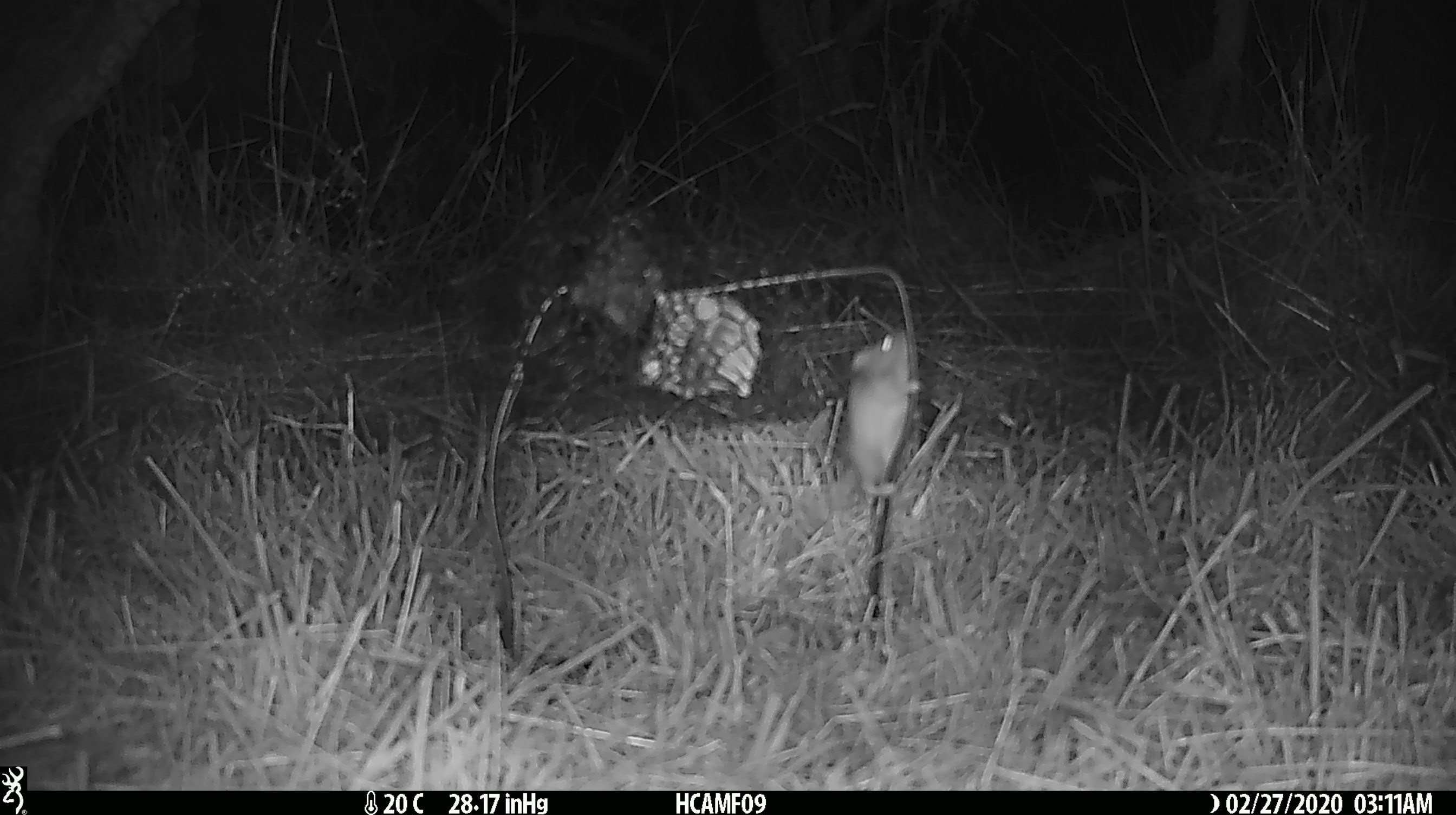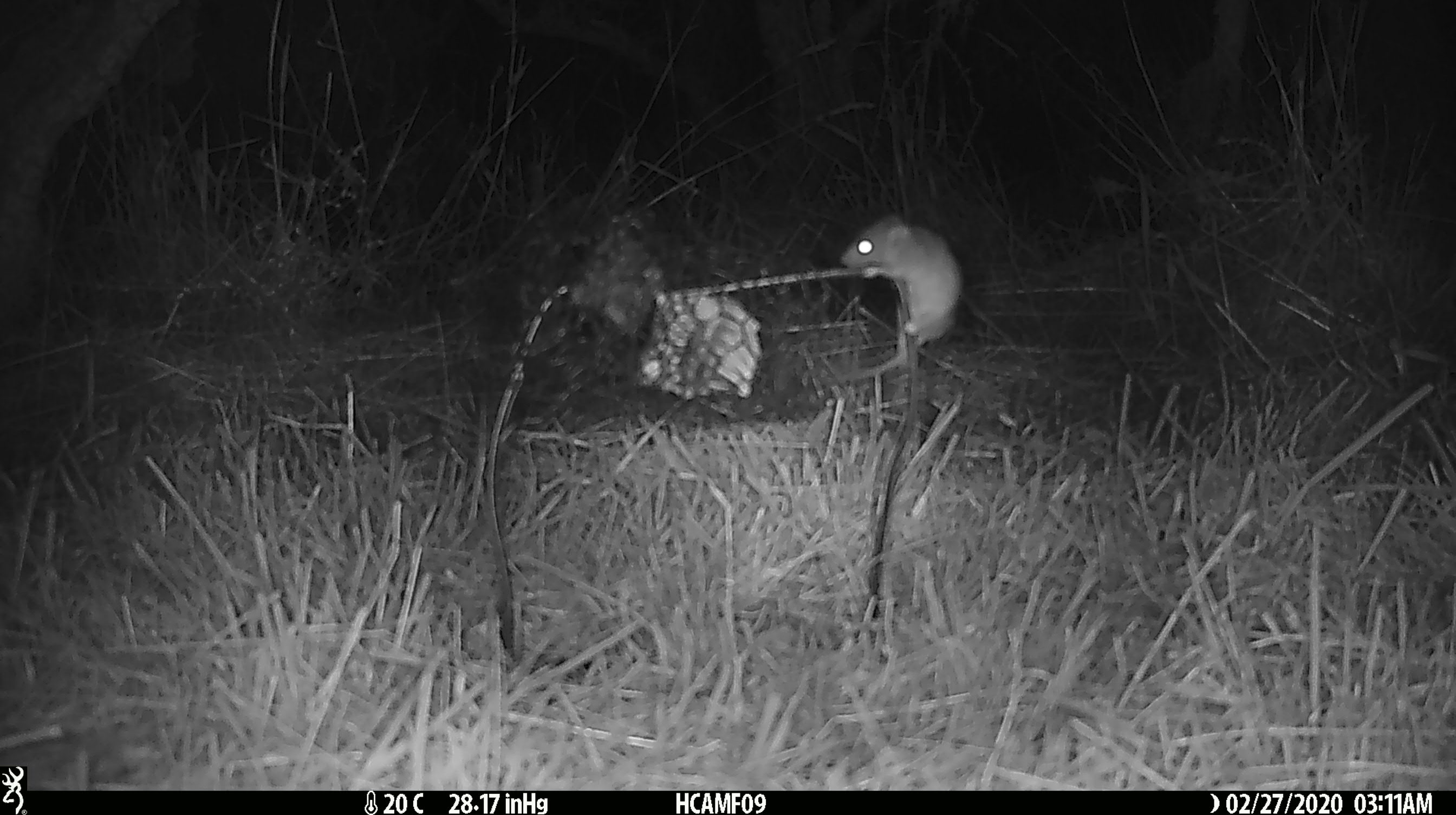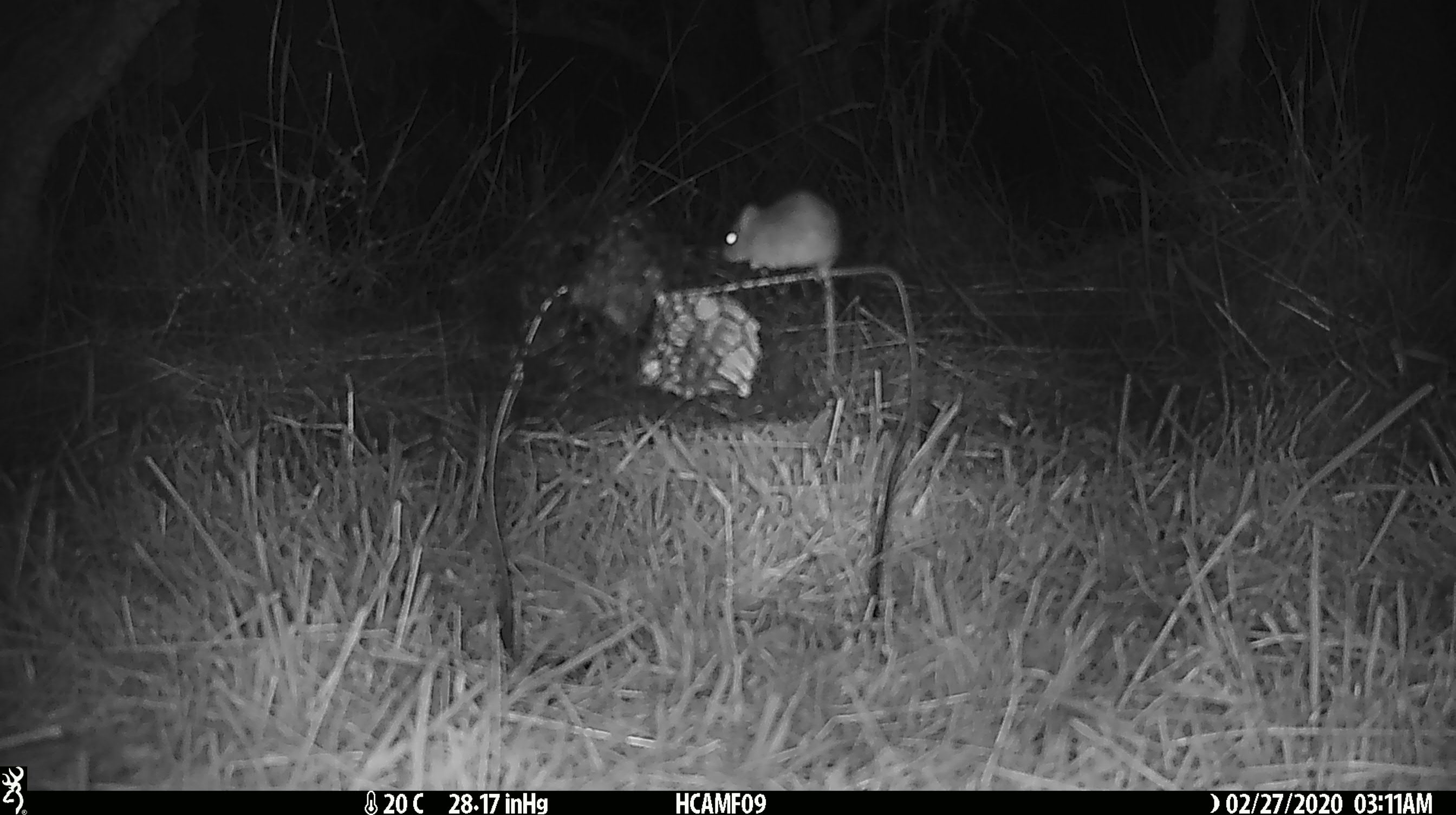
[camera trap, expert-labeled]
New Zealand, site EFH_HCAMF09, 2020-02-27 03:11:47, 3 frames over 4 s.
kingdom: Animalia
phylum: Chordata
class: Mammalia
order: Rodentia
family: Muridae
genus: Mus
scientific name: Mus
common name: mouse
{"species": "mouse (Mus)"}